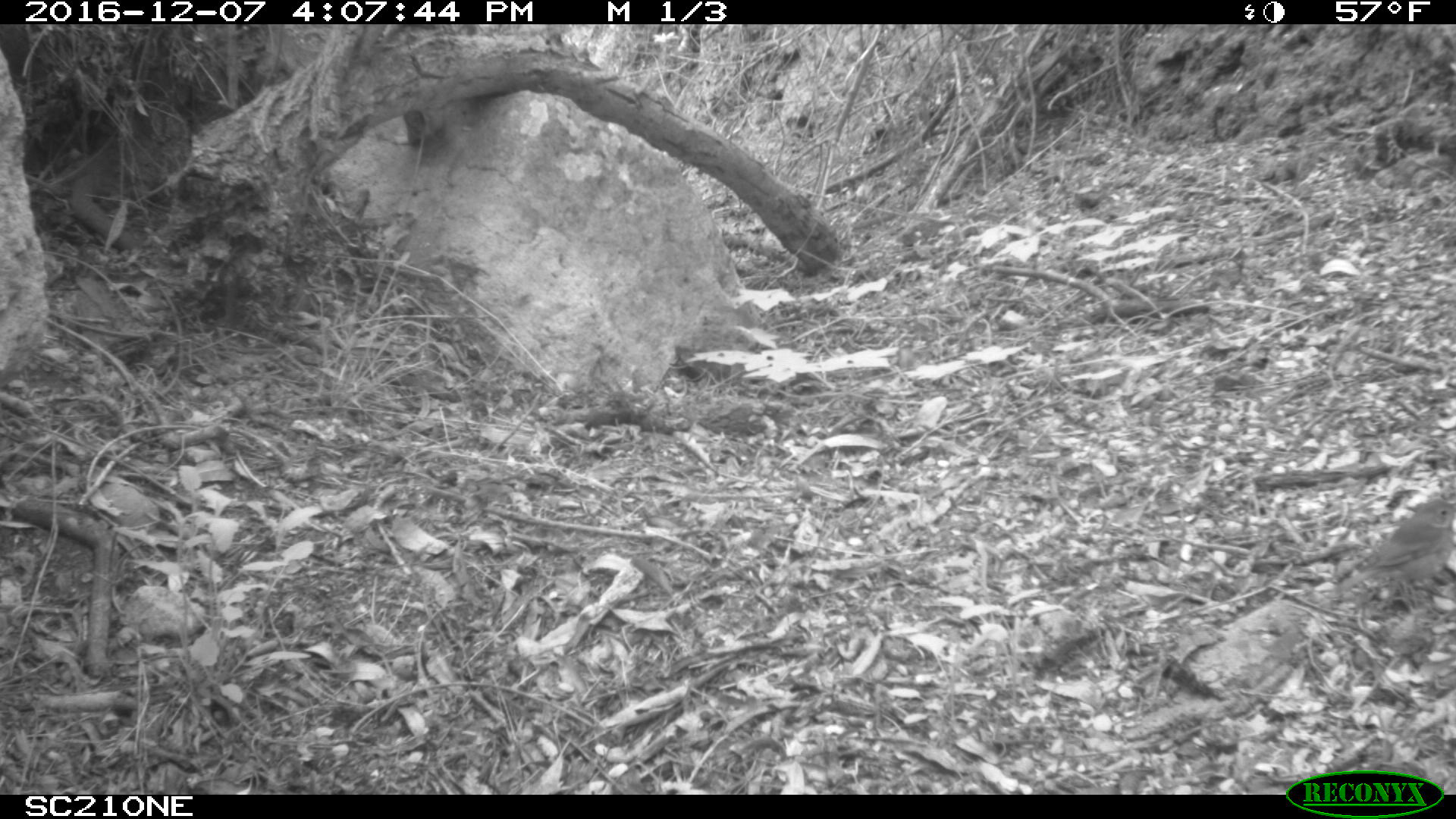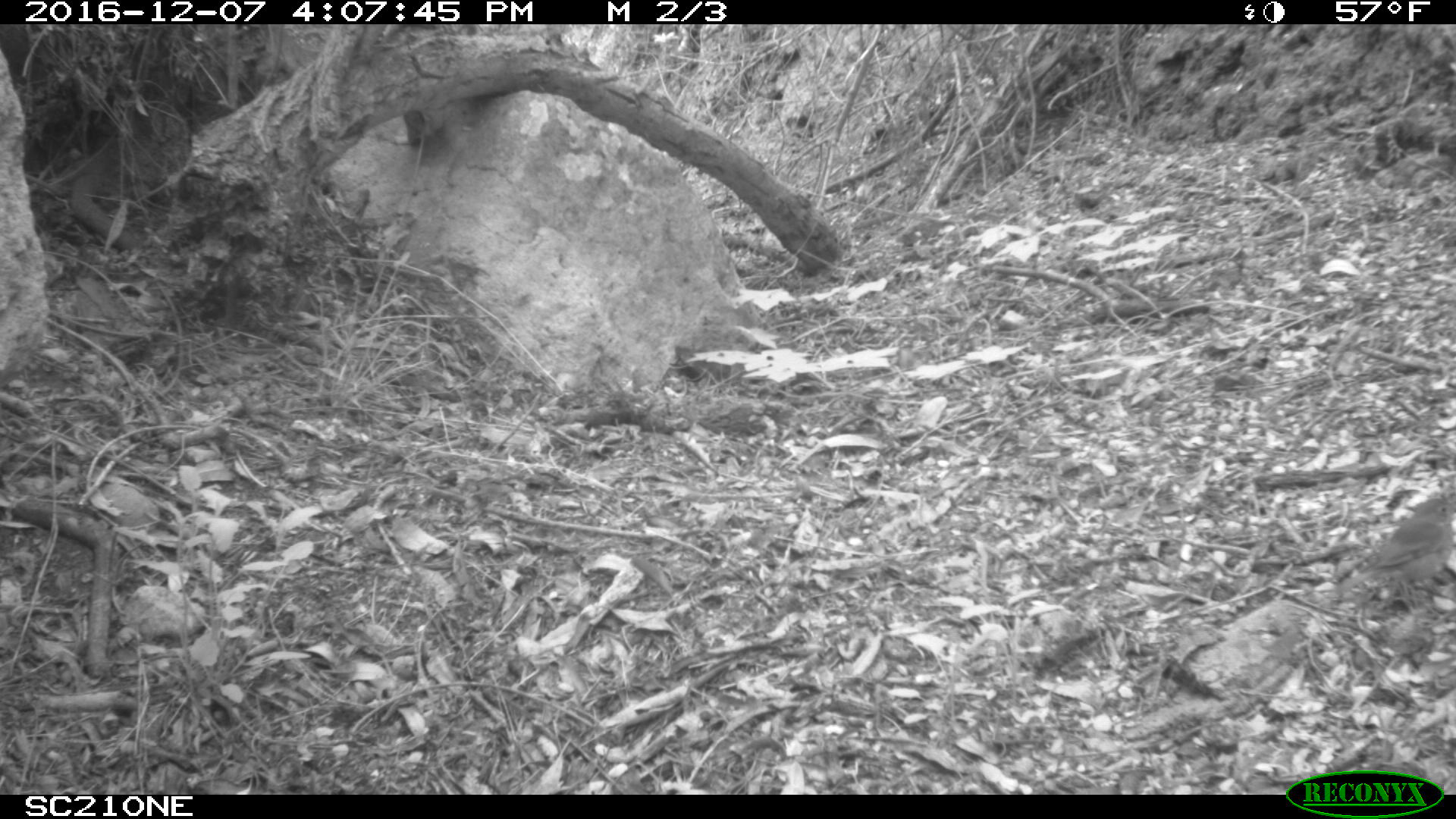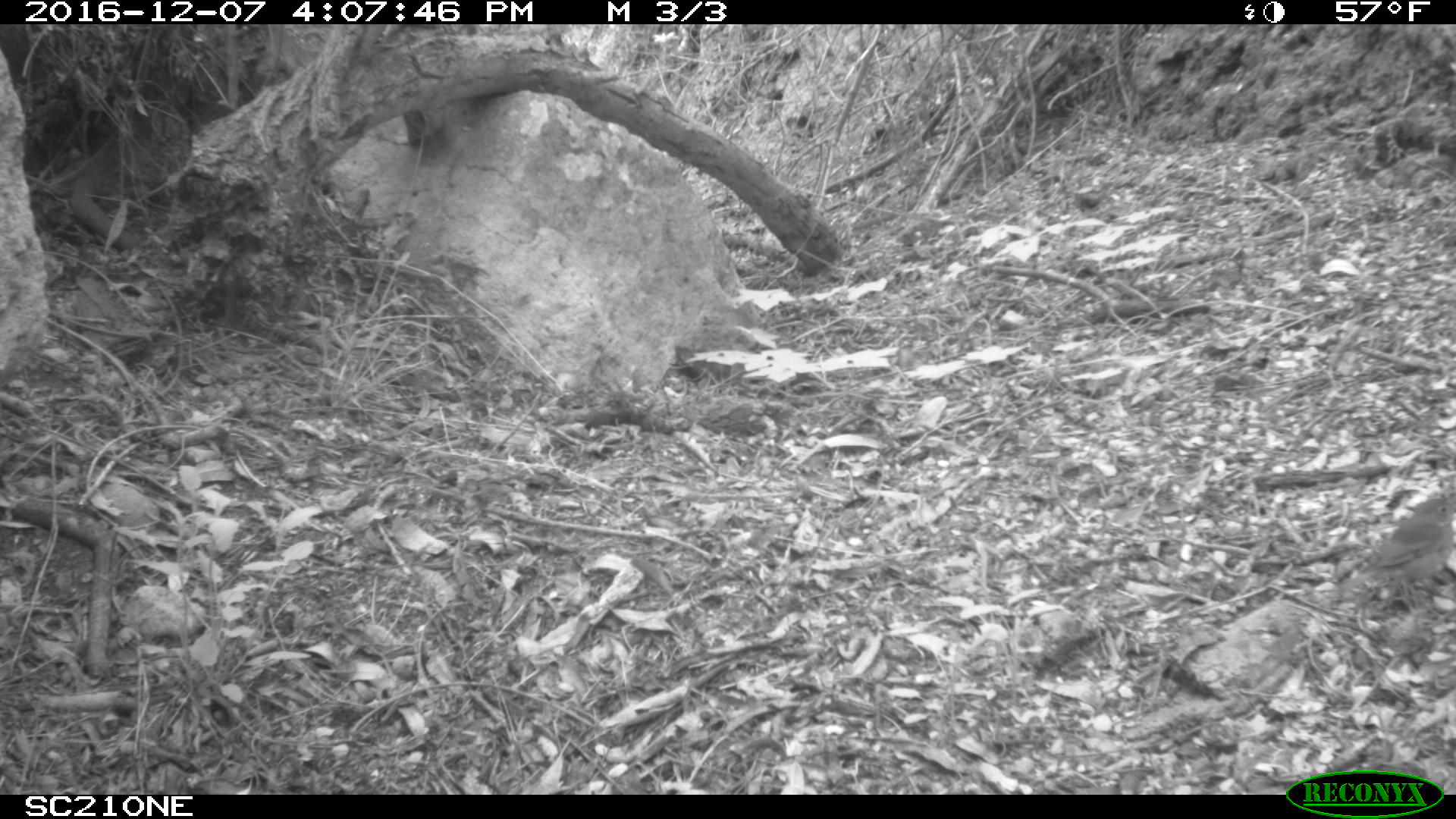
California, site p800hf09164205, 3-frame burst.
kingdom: Animalia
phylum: Chordata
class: Aves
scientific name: Aves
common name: bird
Bird (Aves).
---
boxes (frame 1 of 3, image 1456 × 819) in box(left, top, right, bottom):
bird: box(1341, 500, 1455, 610)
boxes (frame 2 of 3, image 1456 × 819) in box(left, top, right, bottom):
bird: box(1335, 497, 1455, 628)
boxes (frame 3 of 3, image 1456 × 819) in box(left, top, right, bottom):
bird: box(1340, 498, 1455, 614)